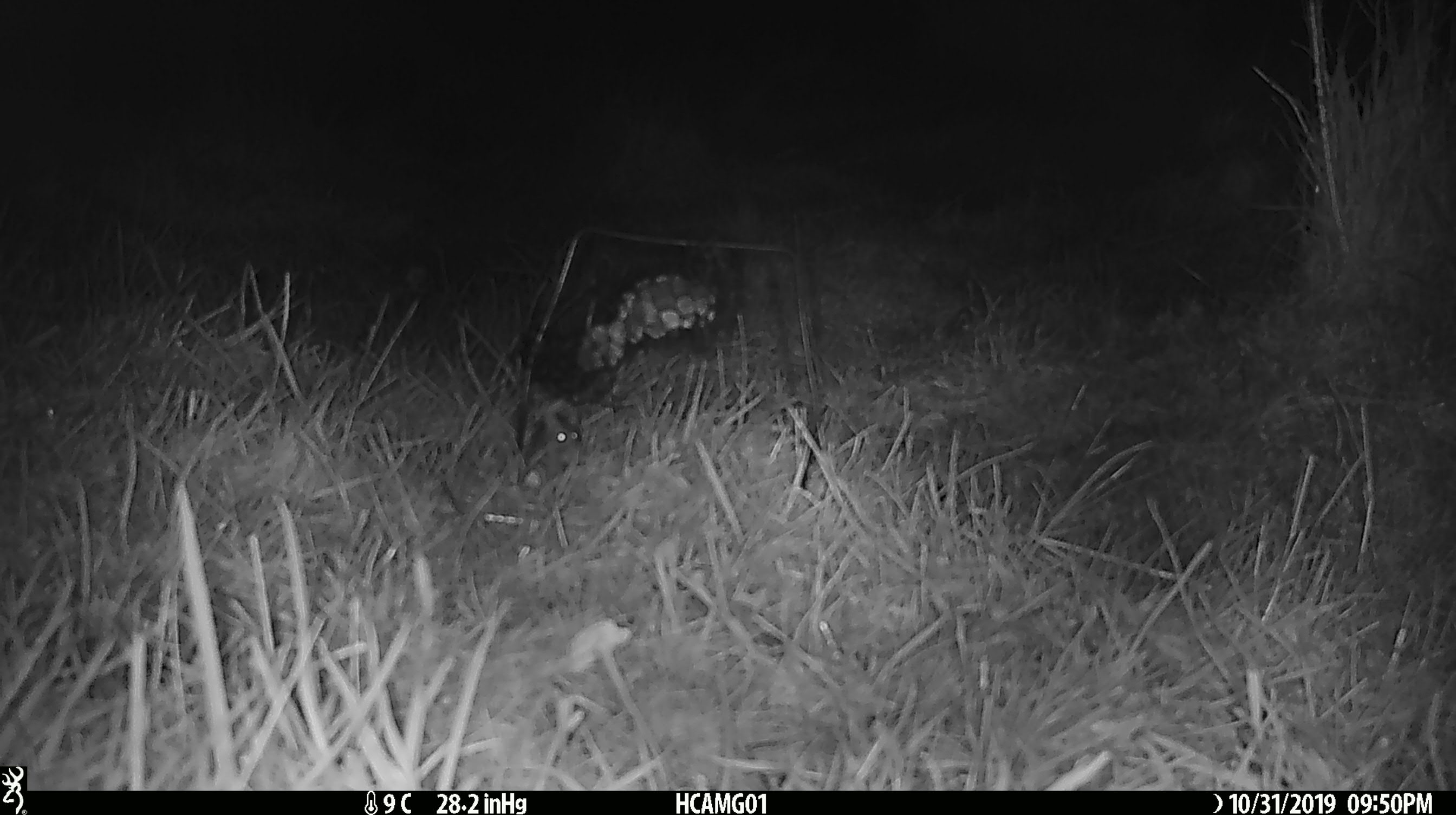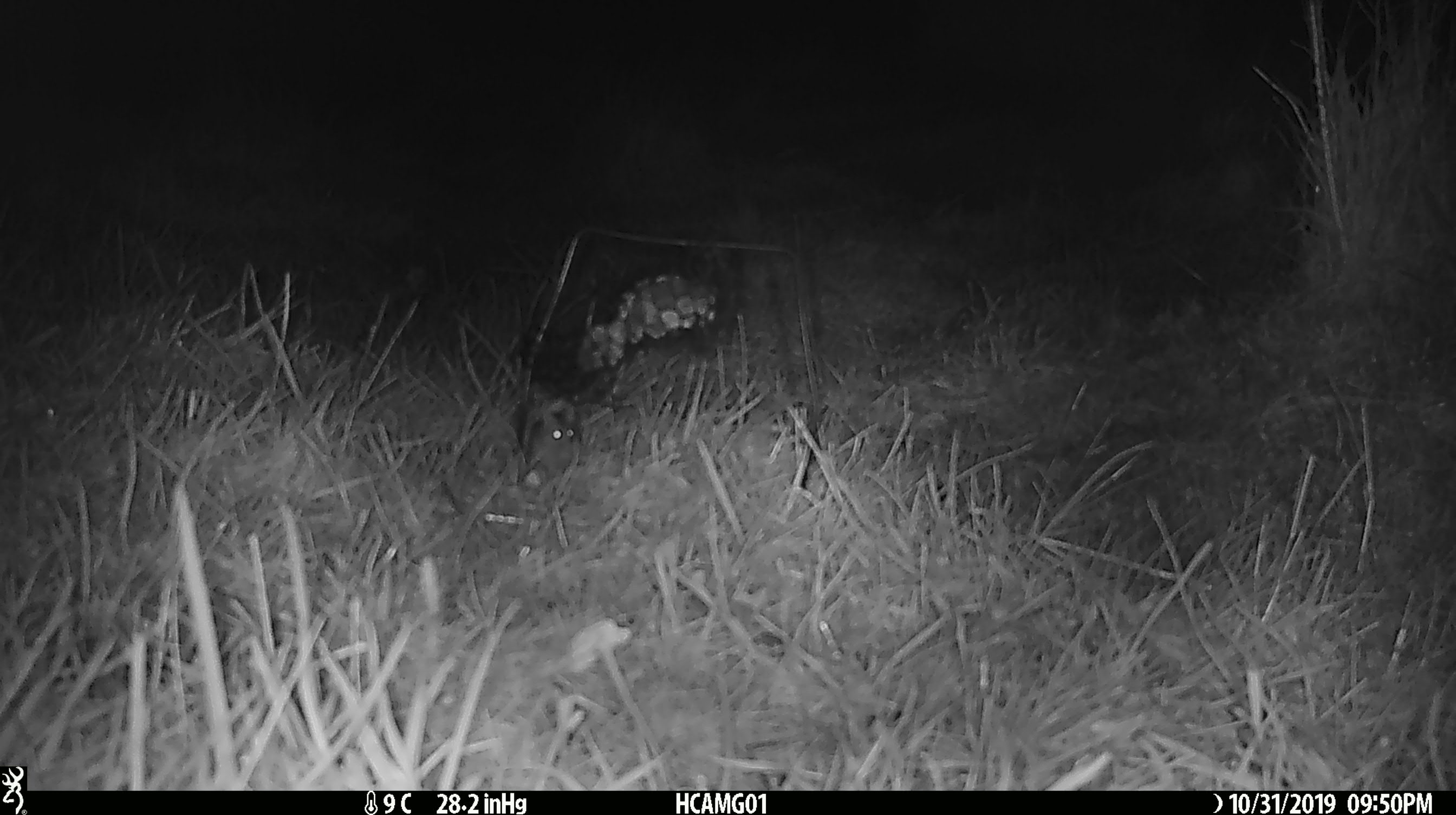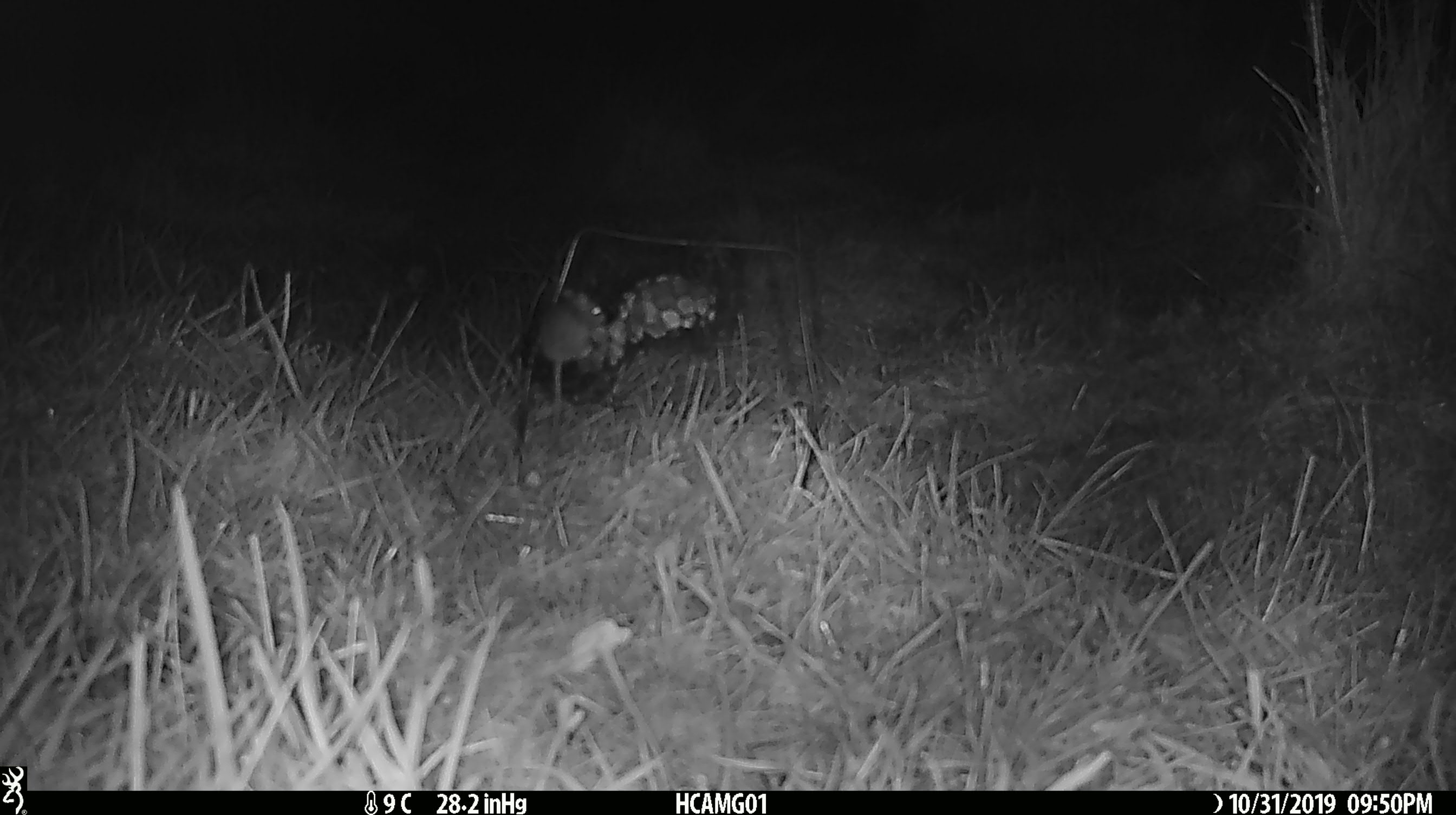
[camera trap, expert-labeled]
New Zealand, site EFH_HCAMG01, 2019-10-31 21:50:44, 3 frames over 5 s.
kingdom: Animalia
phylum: Chordata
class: Mammalia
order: Rodentia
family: Muridae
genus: Mus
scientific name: Mus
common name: mouse